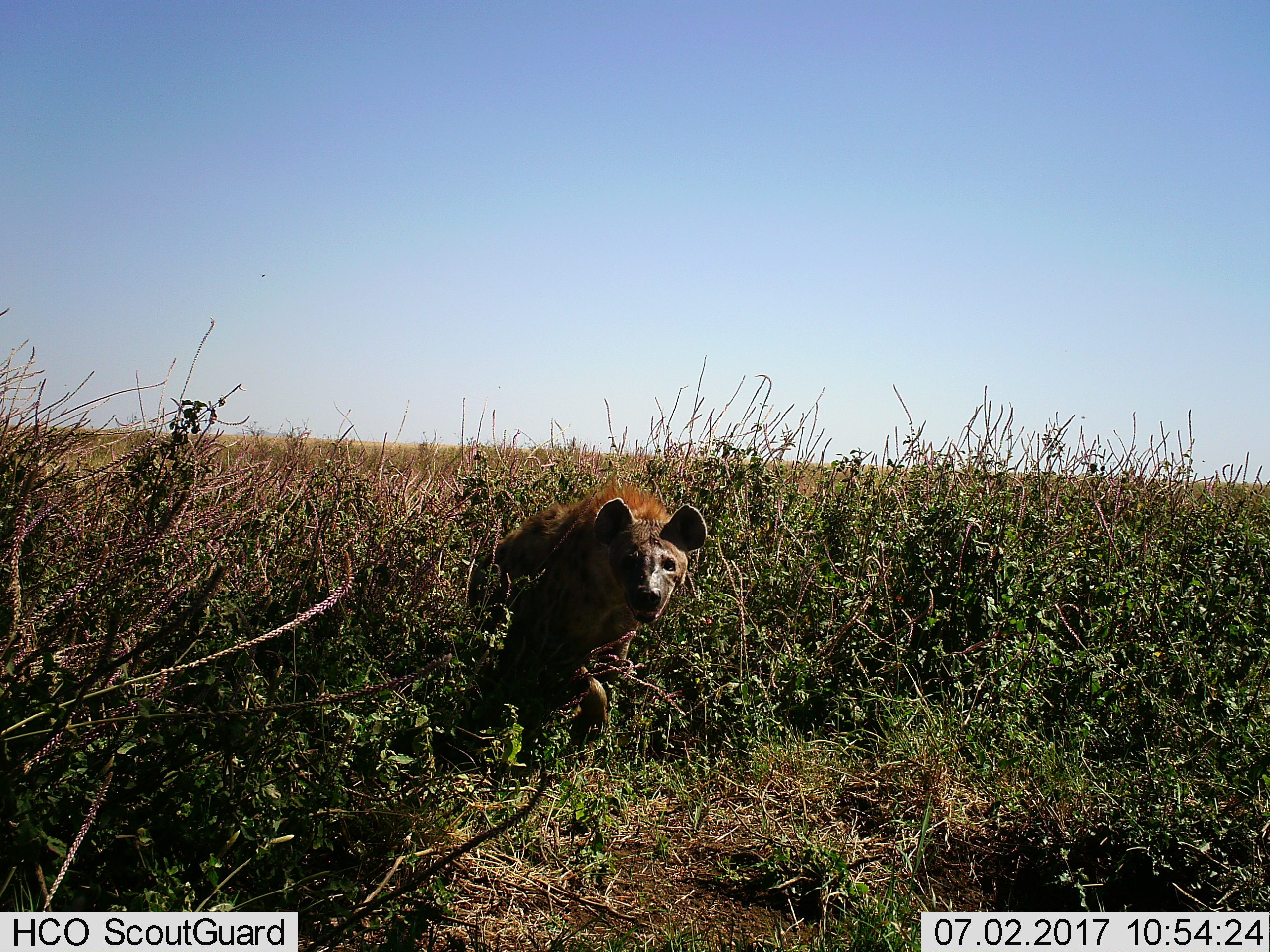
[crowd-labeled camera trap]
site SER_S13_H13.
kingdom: Animalia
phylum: Chordata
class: Mammalia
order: Carnivora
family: Hyaenidae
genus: Crocuta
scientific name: Crocuta crocuta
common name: spotted hyena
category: hyenaspotted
Hyenaspotted (spotted hyena) (Crocuta crocuta), count 1. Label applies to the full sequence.